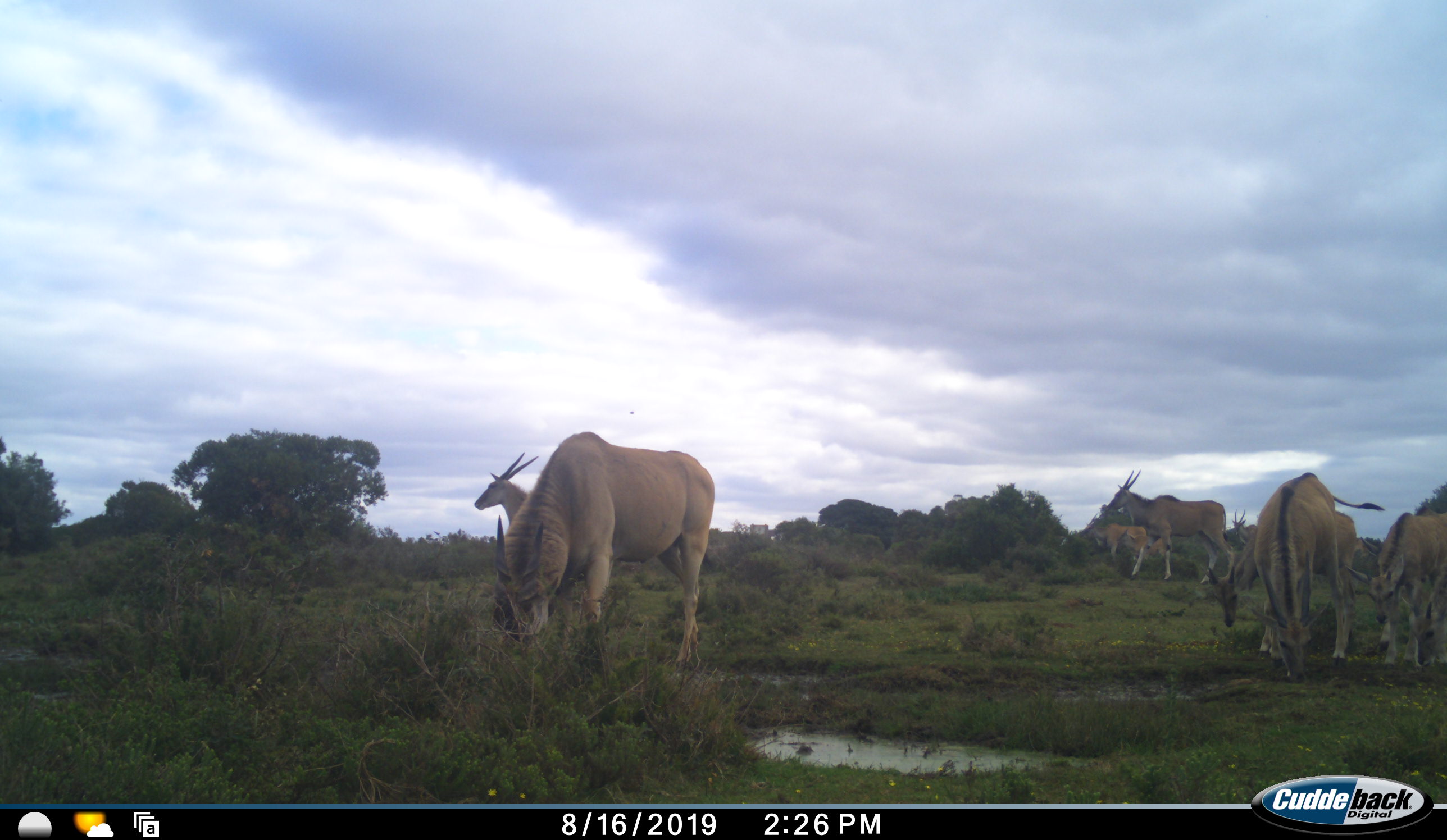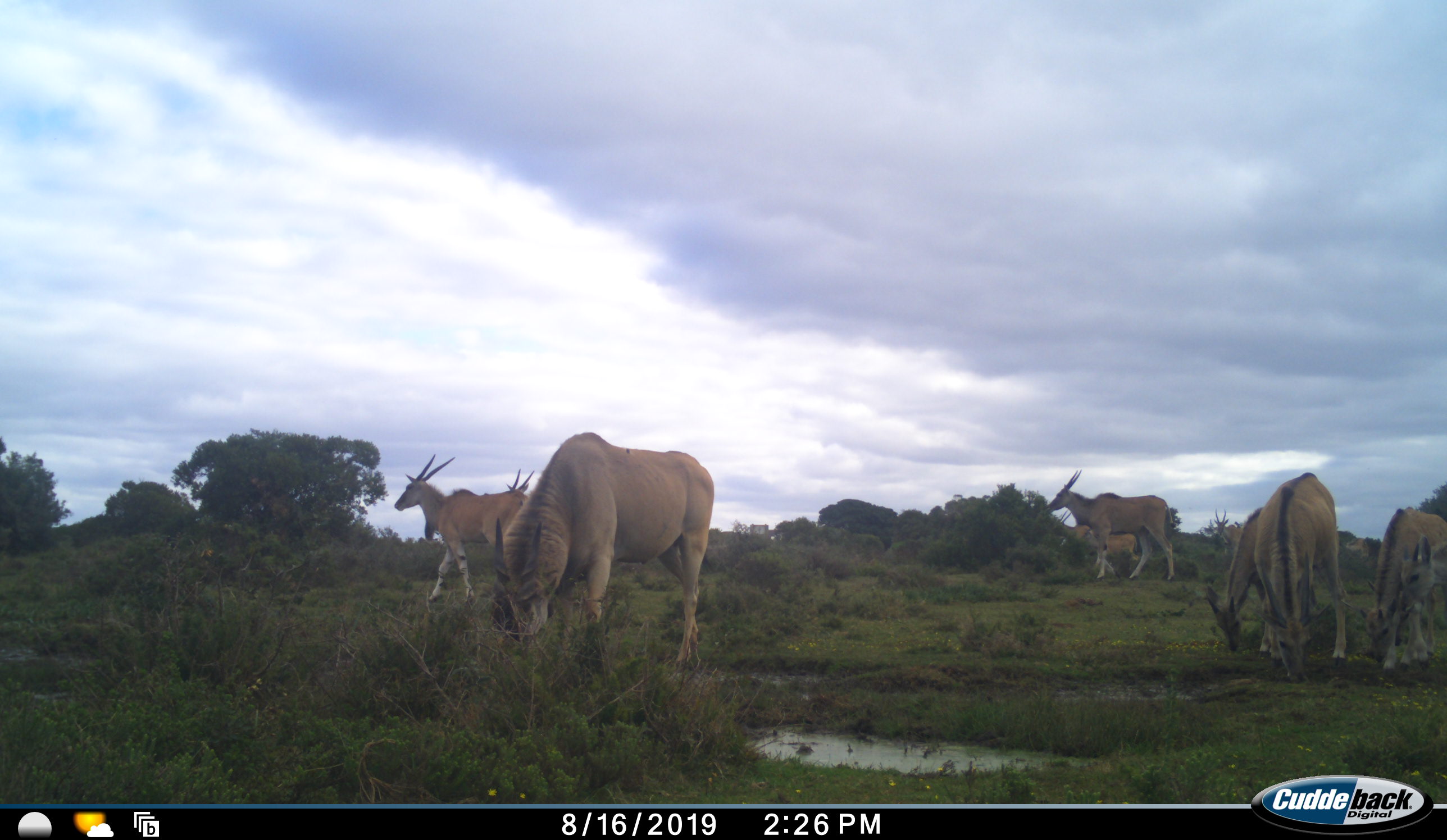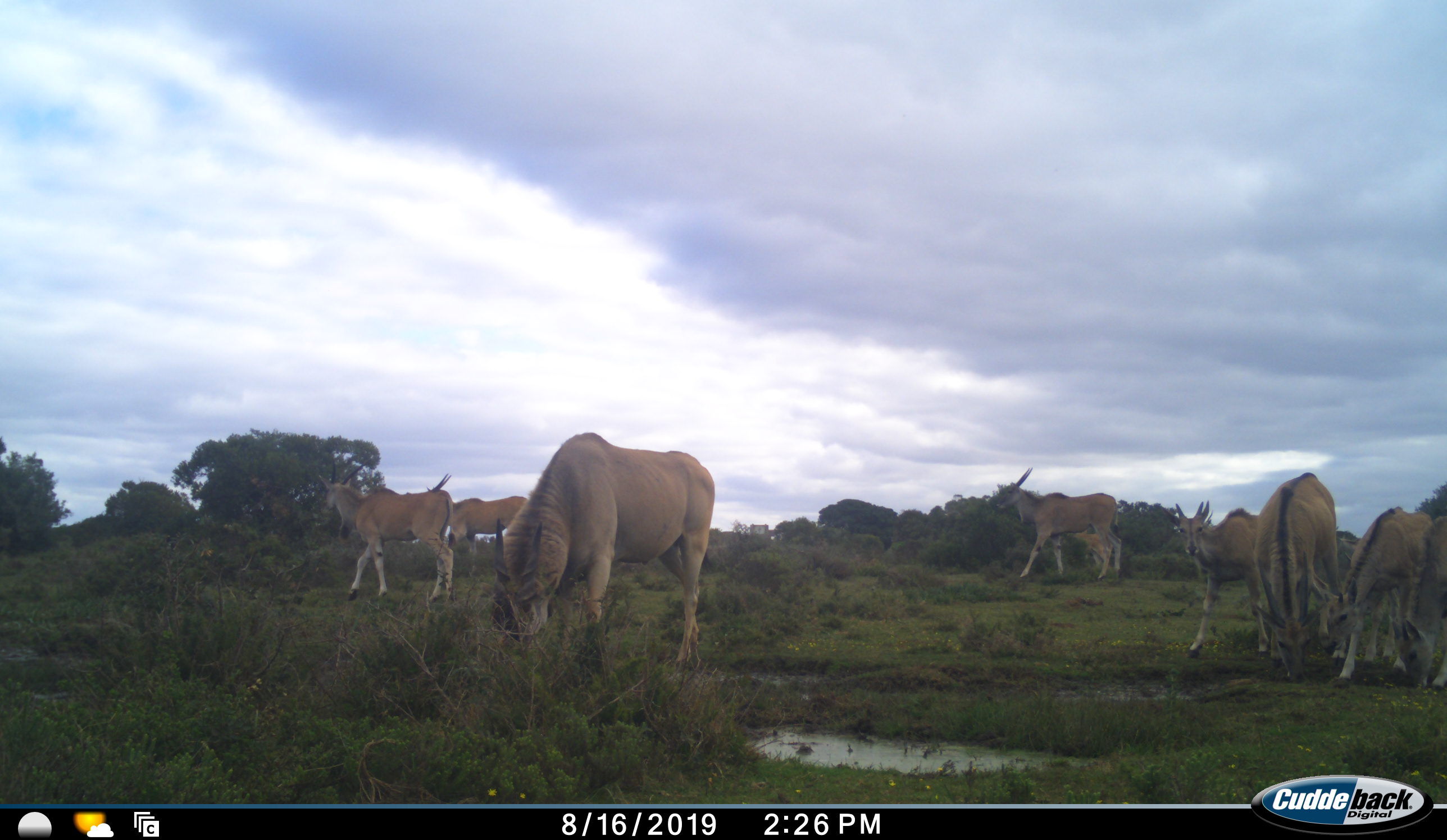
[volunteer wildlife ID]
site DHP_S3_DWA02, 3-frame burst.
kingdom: Animalia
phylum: Chordata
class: Mammalia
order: Artiodactyla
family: Bovidae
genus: Tragelaphus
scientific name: Tragelaphus oryx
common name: eland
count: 9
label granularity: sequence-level